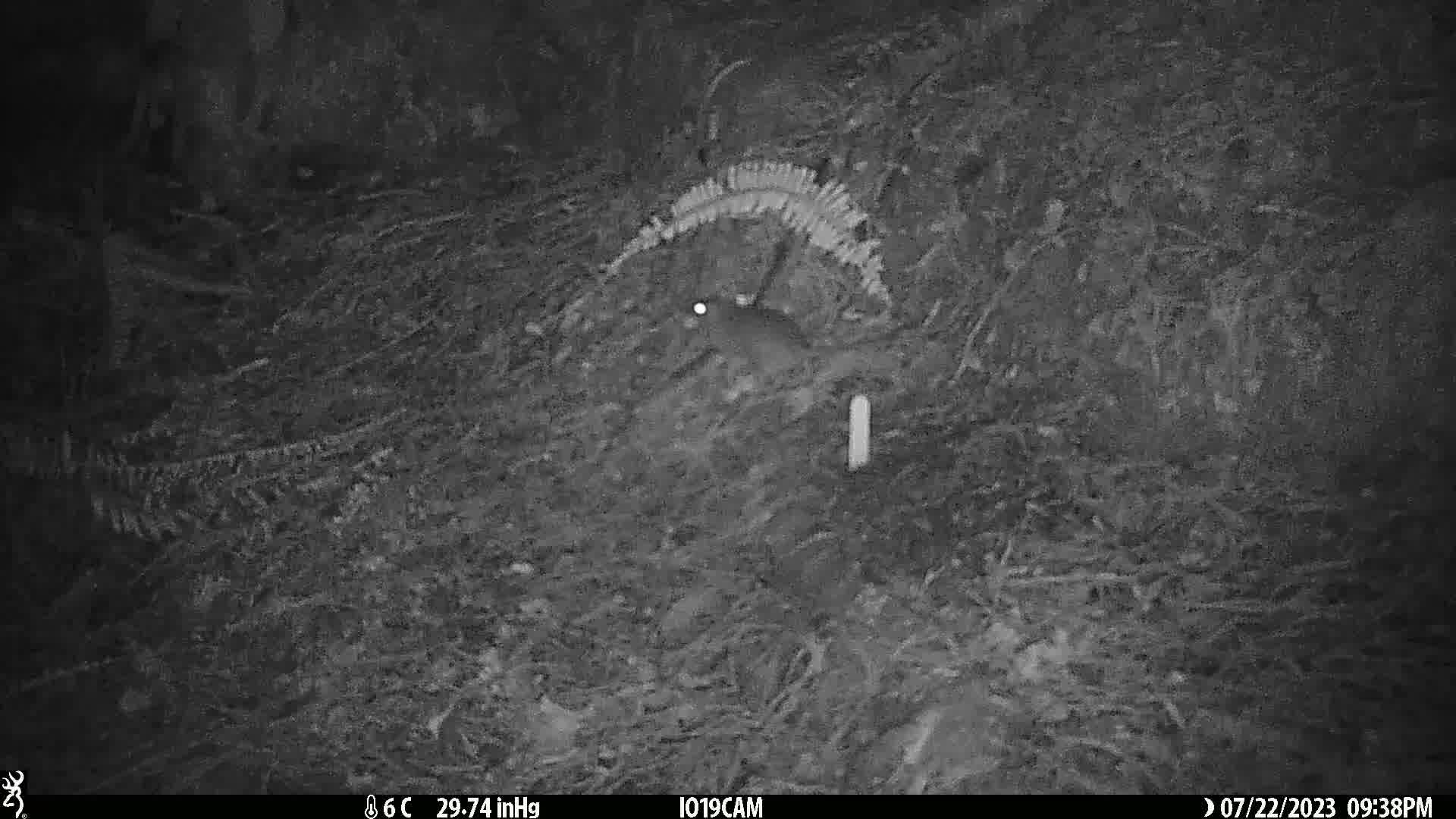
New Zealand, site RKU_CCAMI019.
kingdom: Animalia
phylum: Chordata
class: Mammalia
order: Rodentia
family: Muridae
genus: Rattus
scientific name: Rattus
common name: rat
Rat (Rattus).